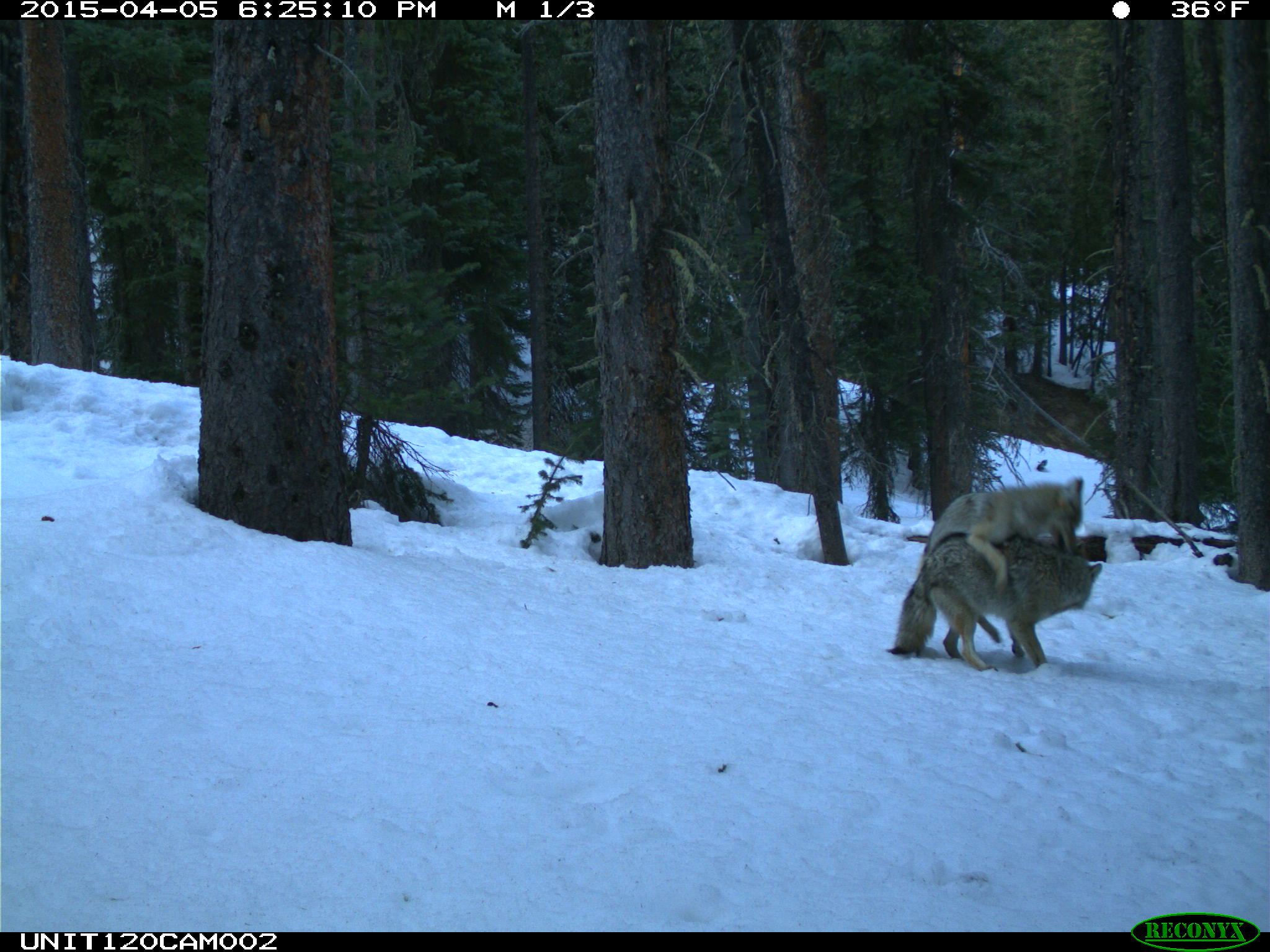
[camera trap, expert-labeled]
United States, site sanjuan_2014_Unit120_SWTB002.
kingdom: Animalia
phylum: Chordata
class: Mammalia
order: Carnivora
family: Canidae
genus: Canis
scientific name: Canis latrans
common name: coyote